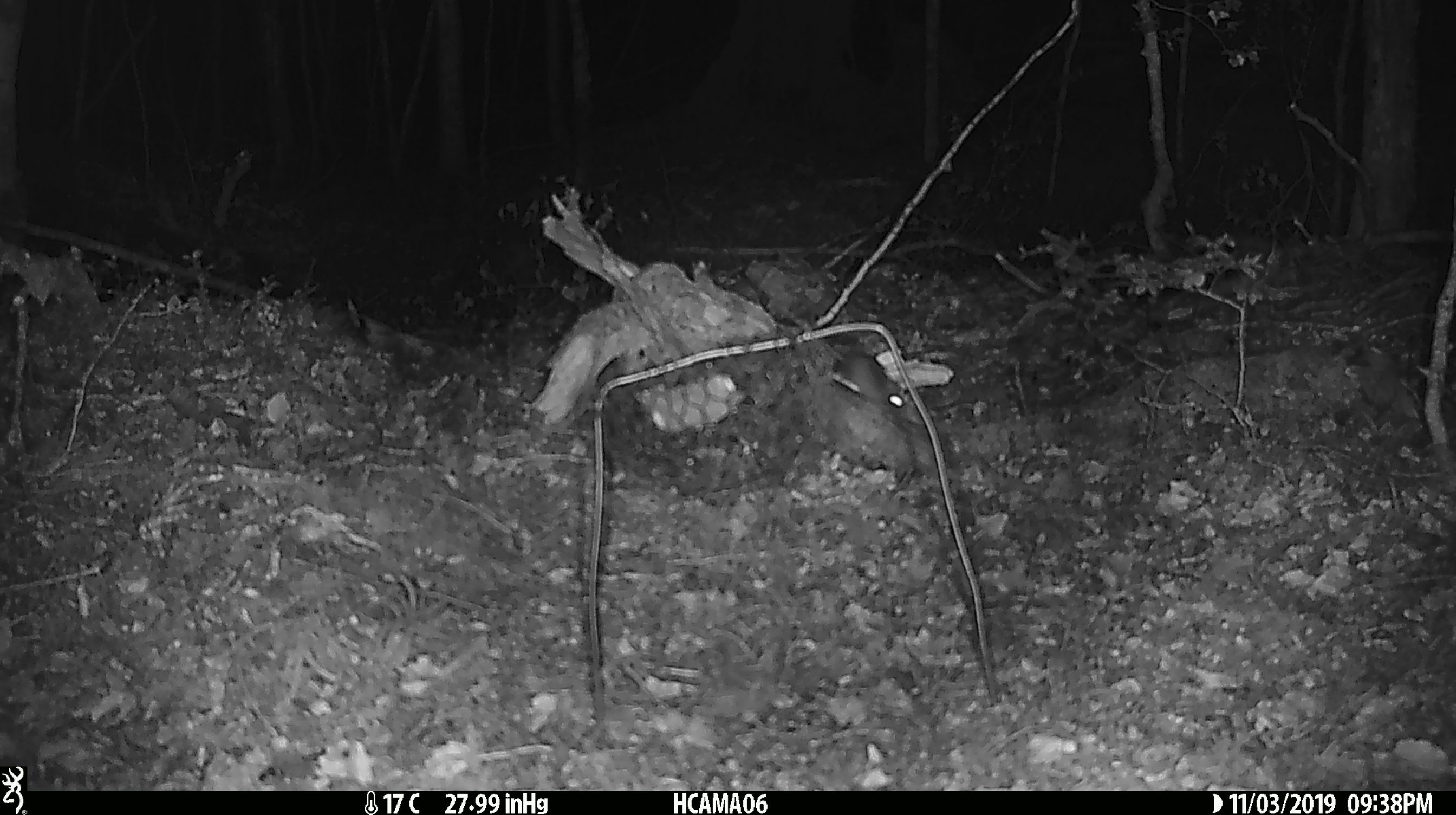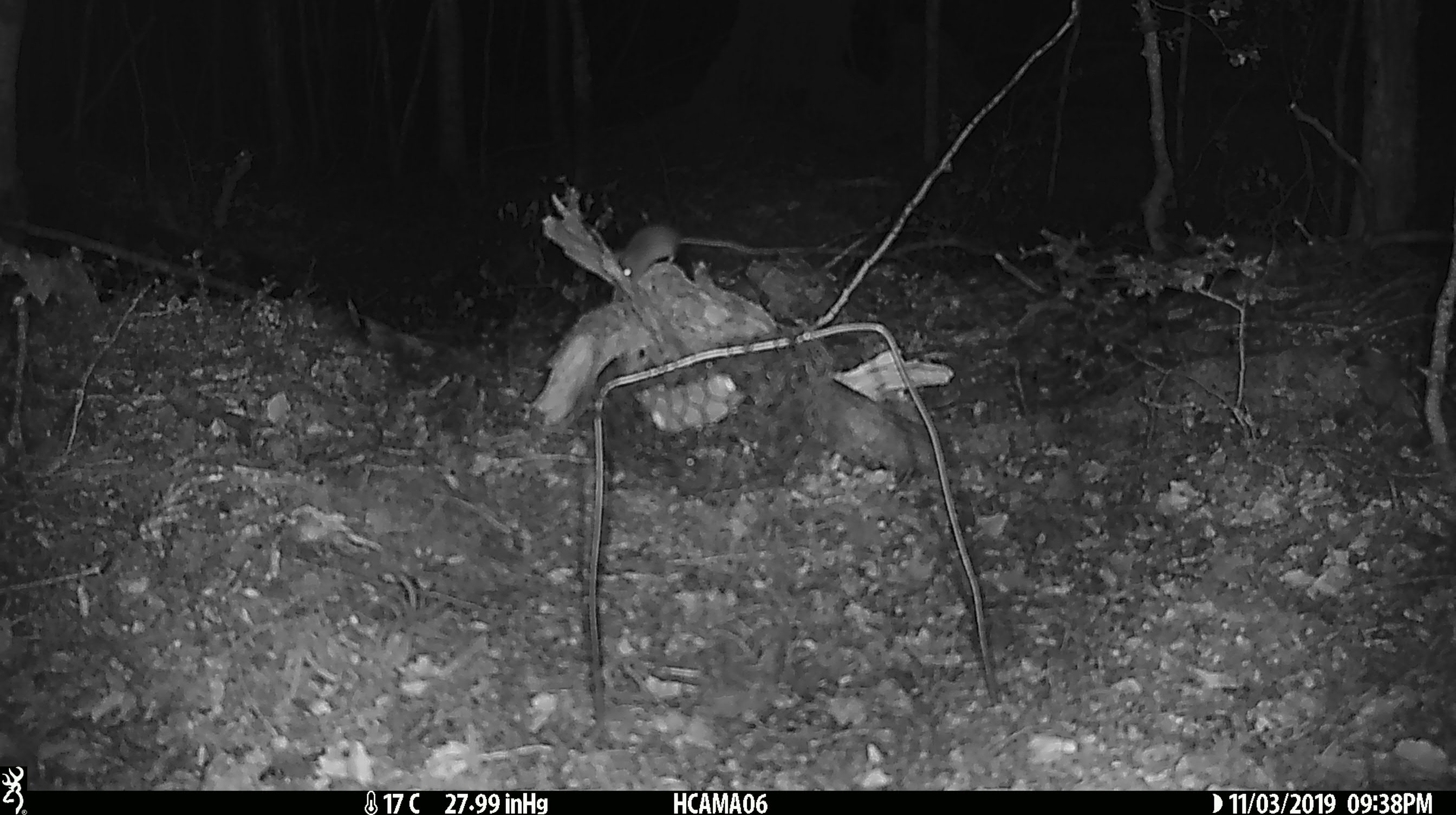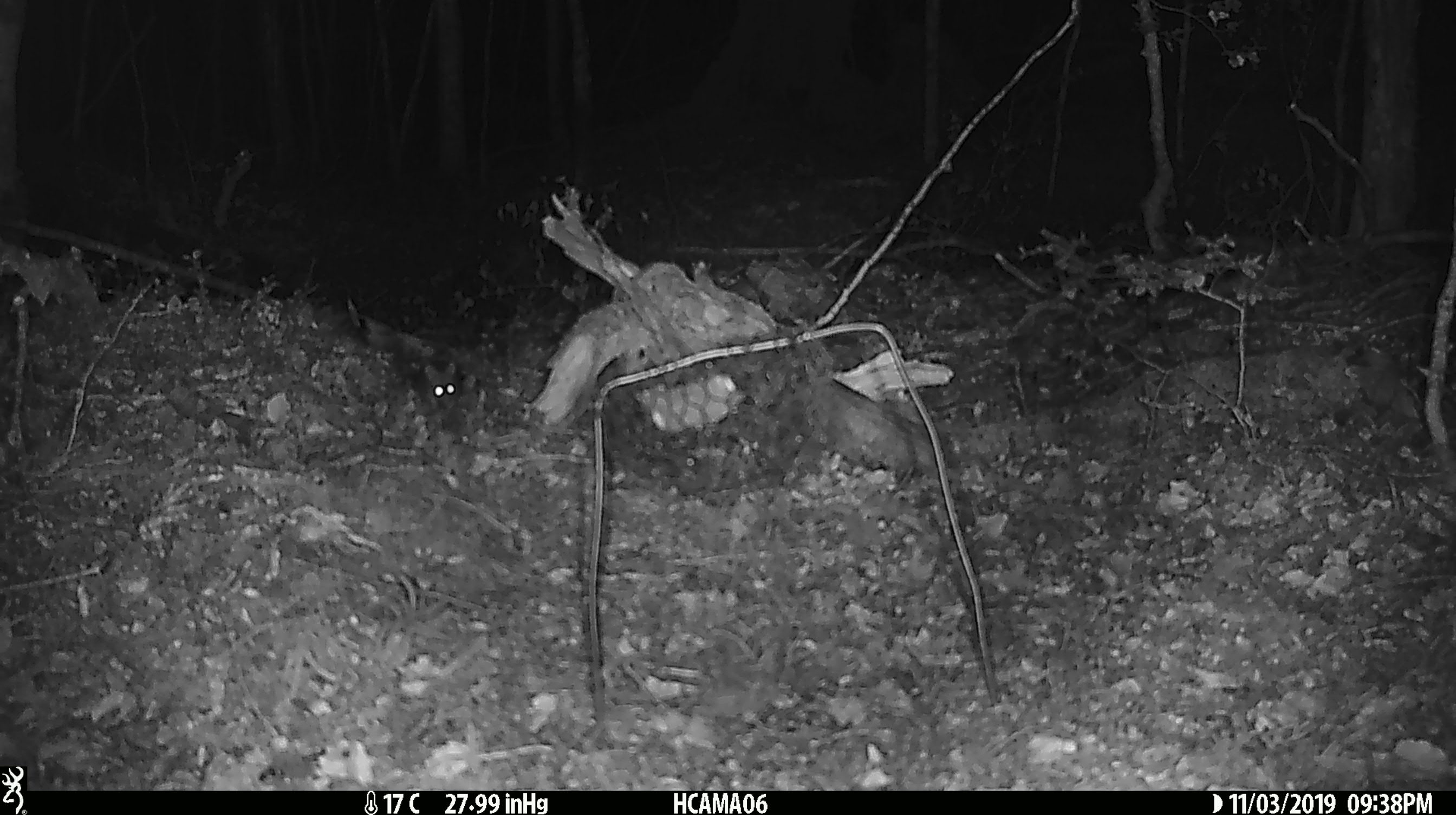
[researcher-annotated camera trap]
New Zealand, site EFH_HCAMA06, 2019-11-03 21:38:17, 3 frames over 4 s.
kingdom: Animalia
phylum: Chordata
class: Mammalia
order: Rodentia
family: Muridae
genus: Mus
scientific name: Mus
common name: mouse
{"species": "mouse (Mus)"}